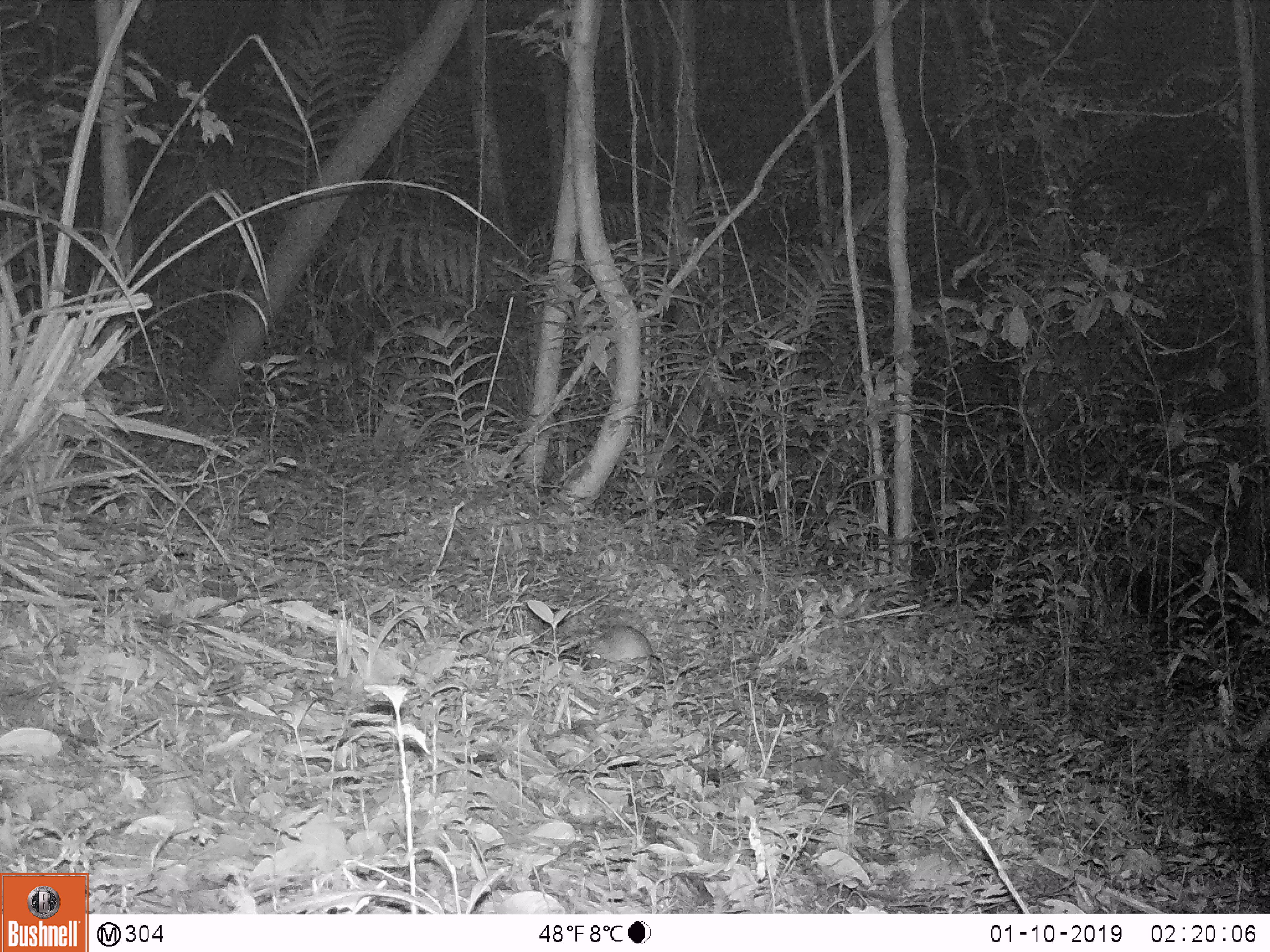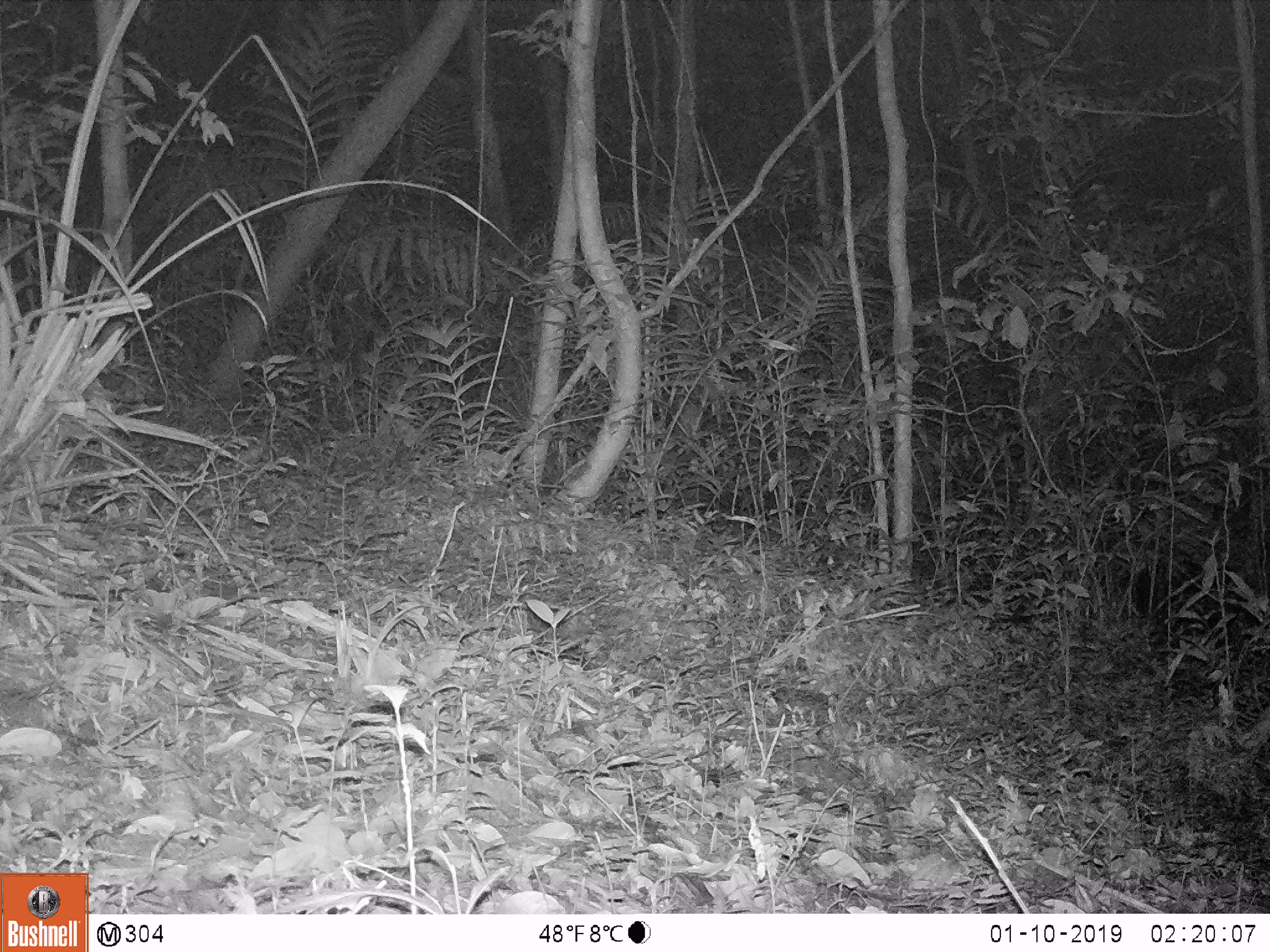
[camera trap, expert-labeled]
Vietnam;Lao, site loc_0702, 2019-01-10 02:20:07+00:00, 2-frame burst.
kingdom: Animalia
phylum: Chordata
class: Mammalia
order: Rodentia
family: Muridae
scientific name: Muridae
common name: old-world mice and rats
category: unidentified murid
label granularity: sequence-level